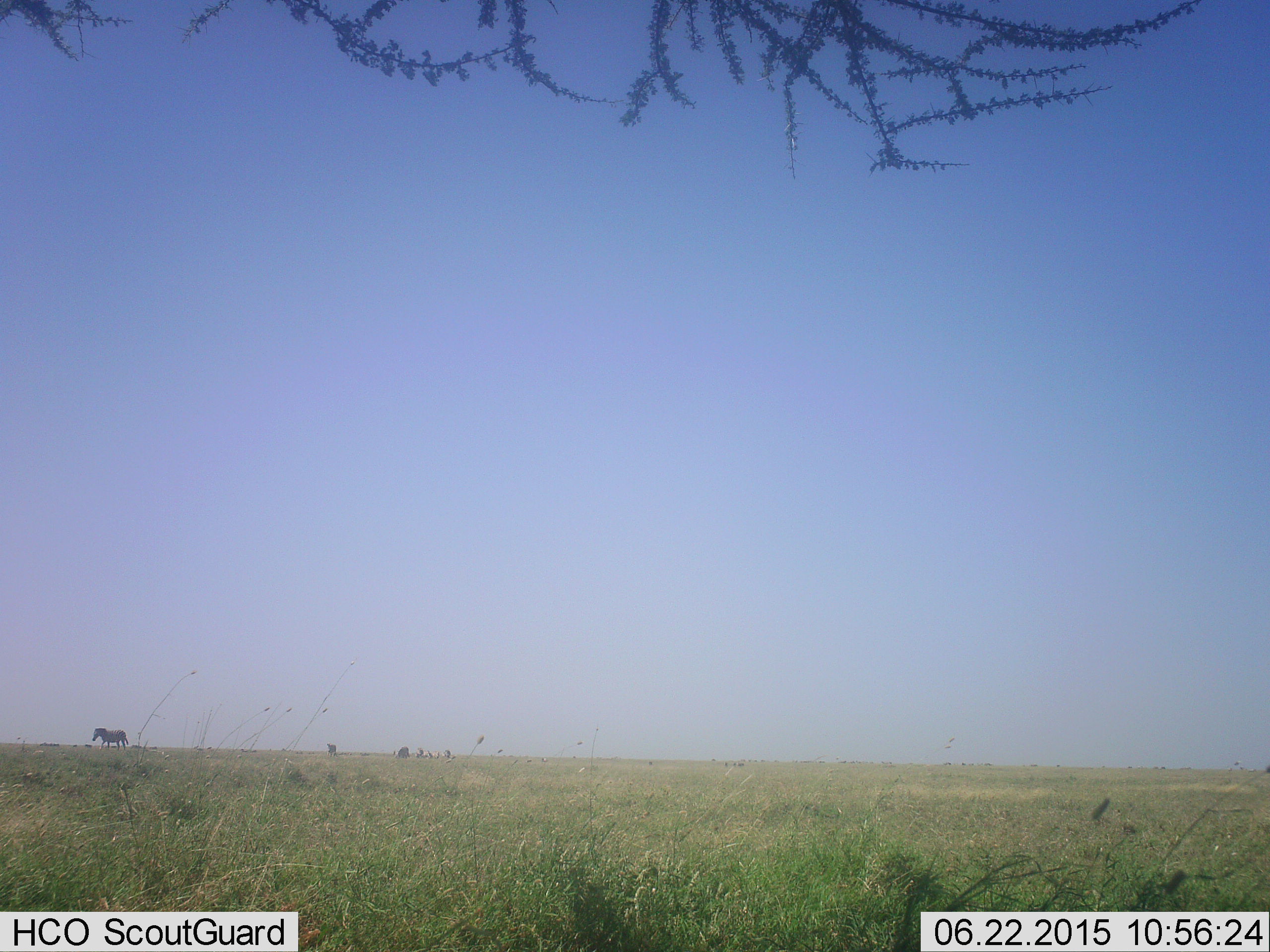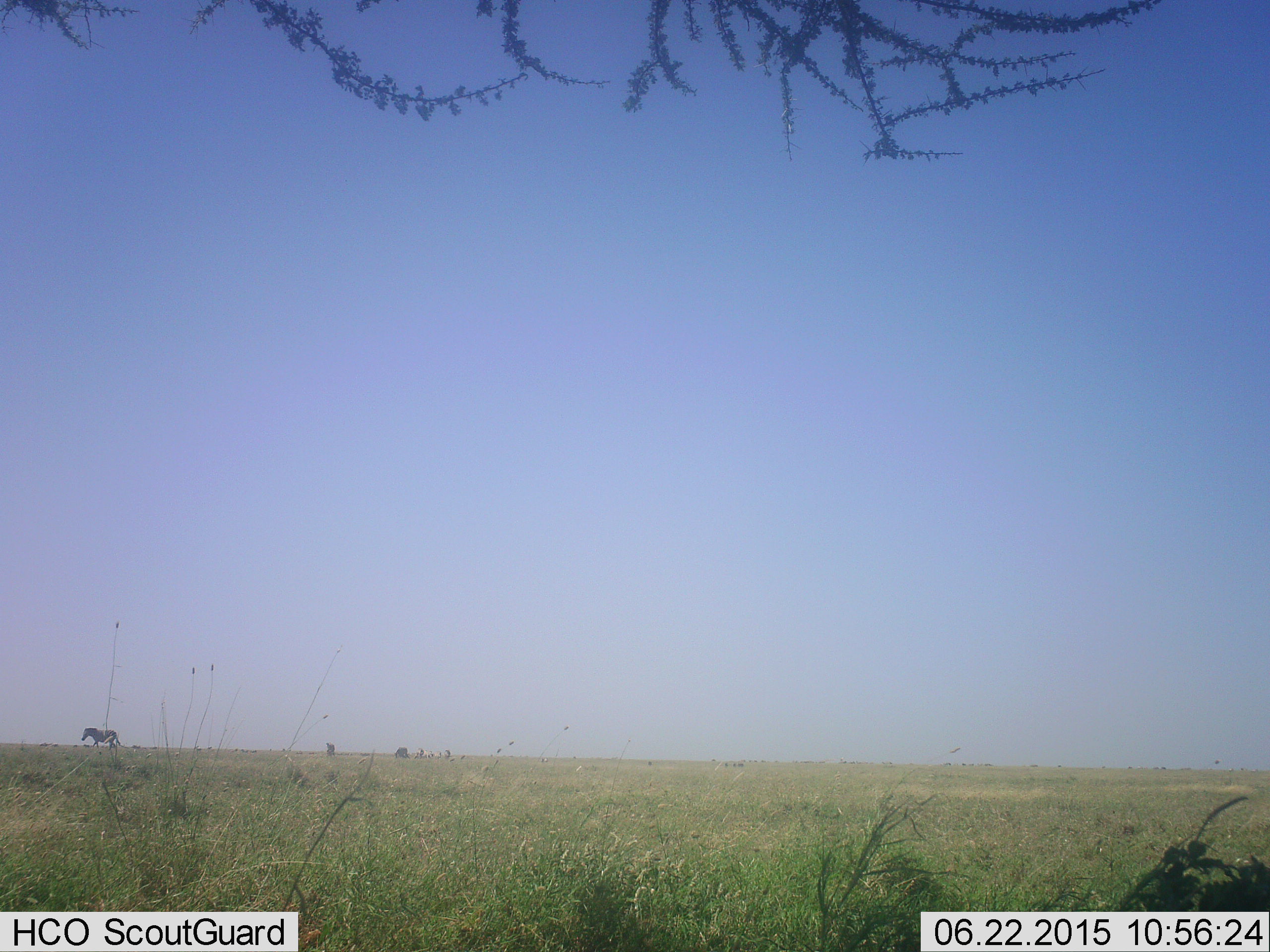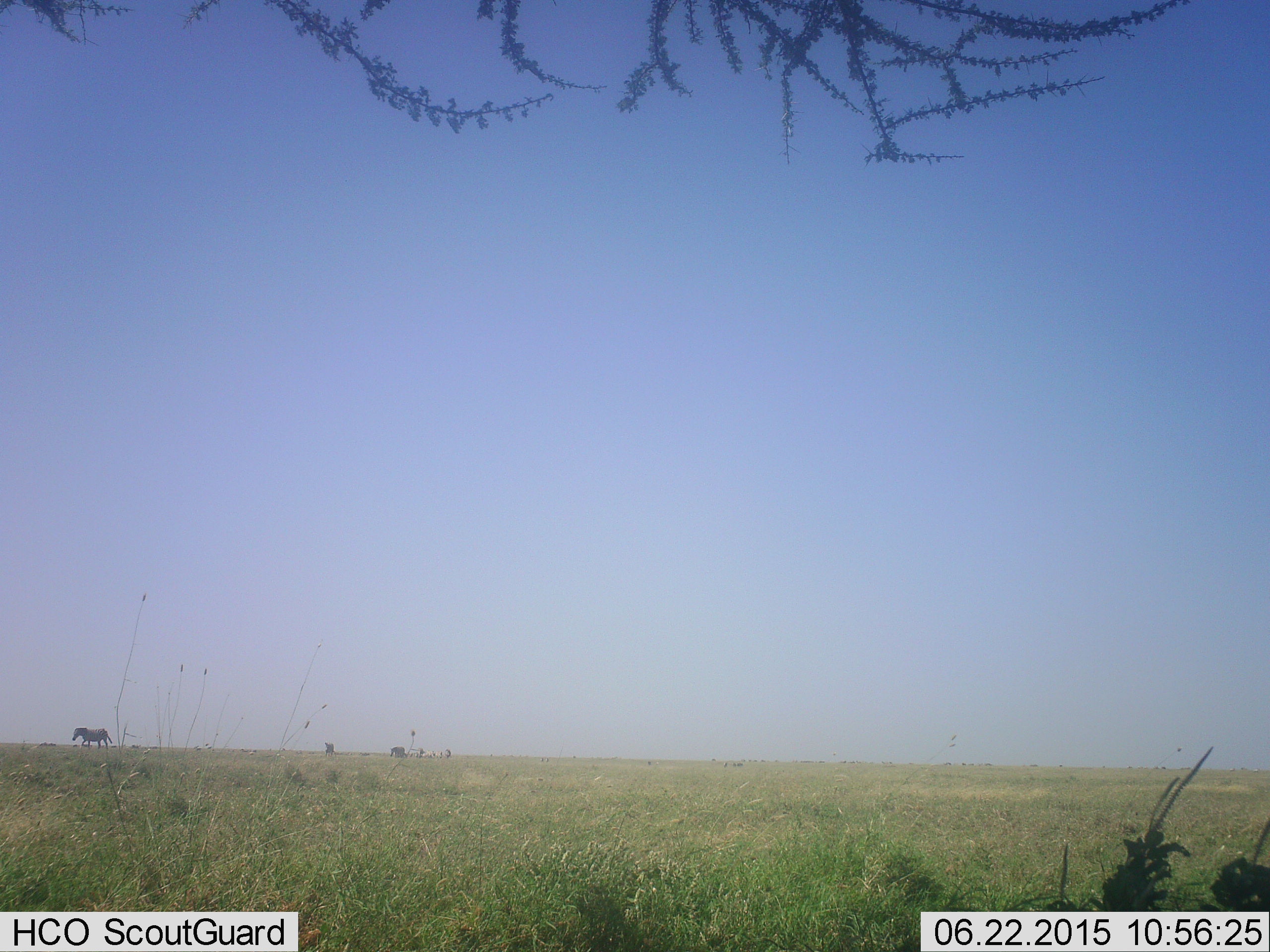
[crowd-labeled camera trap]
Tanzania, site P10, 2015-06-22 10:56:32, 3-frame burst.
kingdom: Animalia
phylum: Chordata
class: Mammalia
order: Perissodactyla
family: Equidae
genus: Equus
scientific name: Equus quagga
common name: plains zebra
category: zebra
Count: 3.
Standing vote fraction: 30%.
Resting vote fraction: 0%.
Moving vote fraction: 80%.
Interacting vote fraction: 0%.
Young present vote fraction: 0%.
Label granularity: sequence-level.